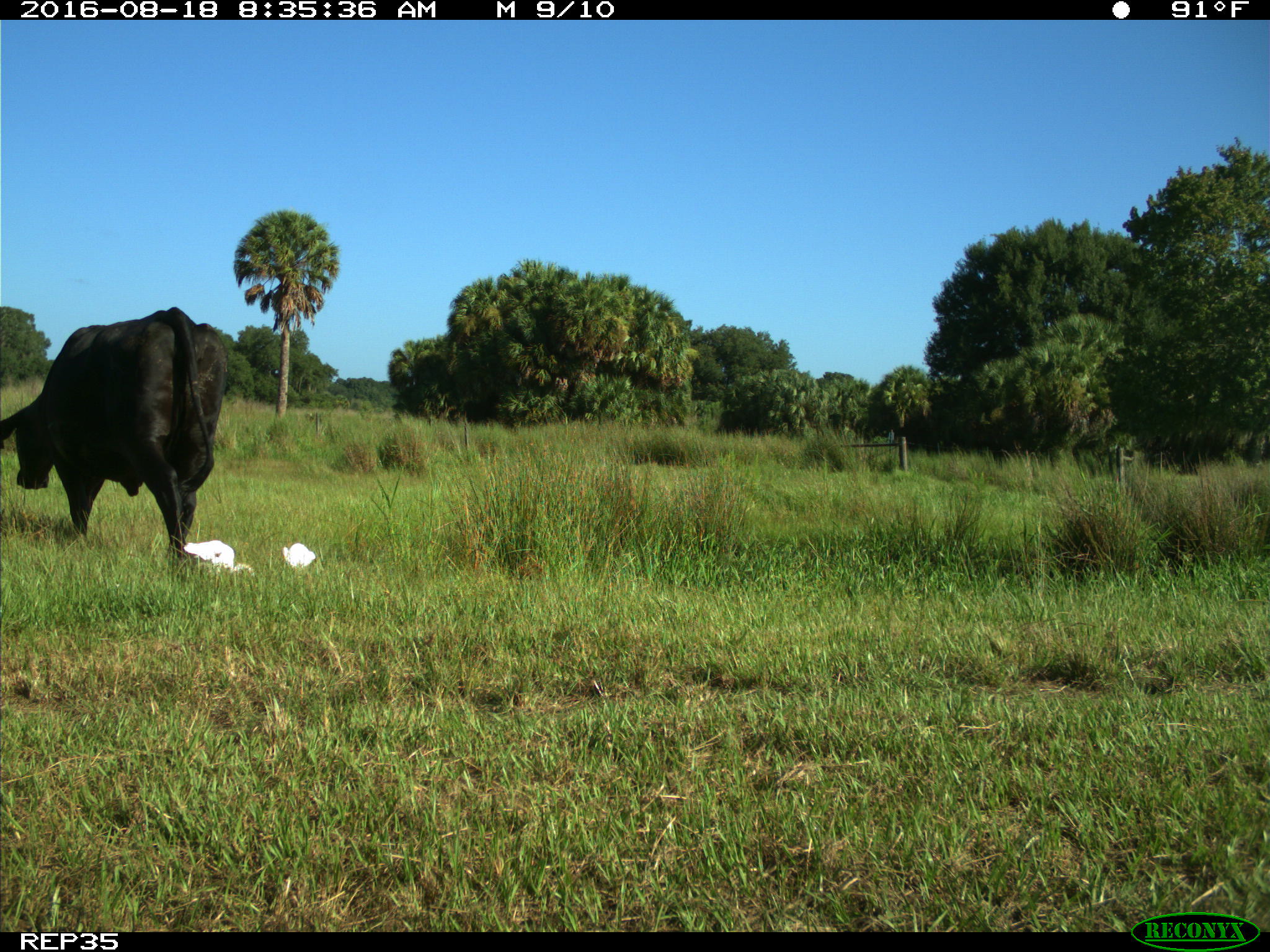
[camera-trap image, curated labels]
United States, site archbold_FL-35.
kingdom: Animalia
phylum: Chordata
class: Mammalia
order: Artiodactyla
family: Bovidae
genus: Bos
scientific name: Bos taurus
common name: domestic cow